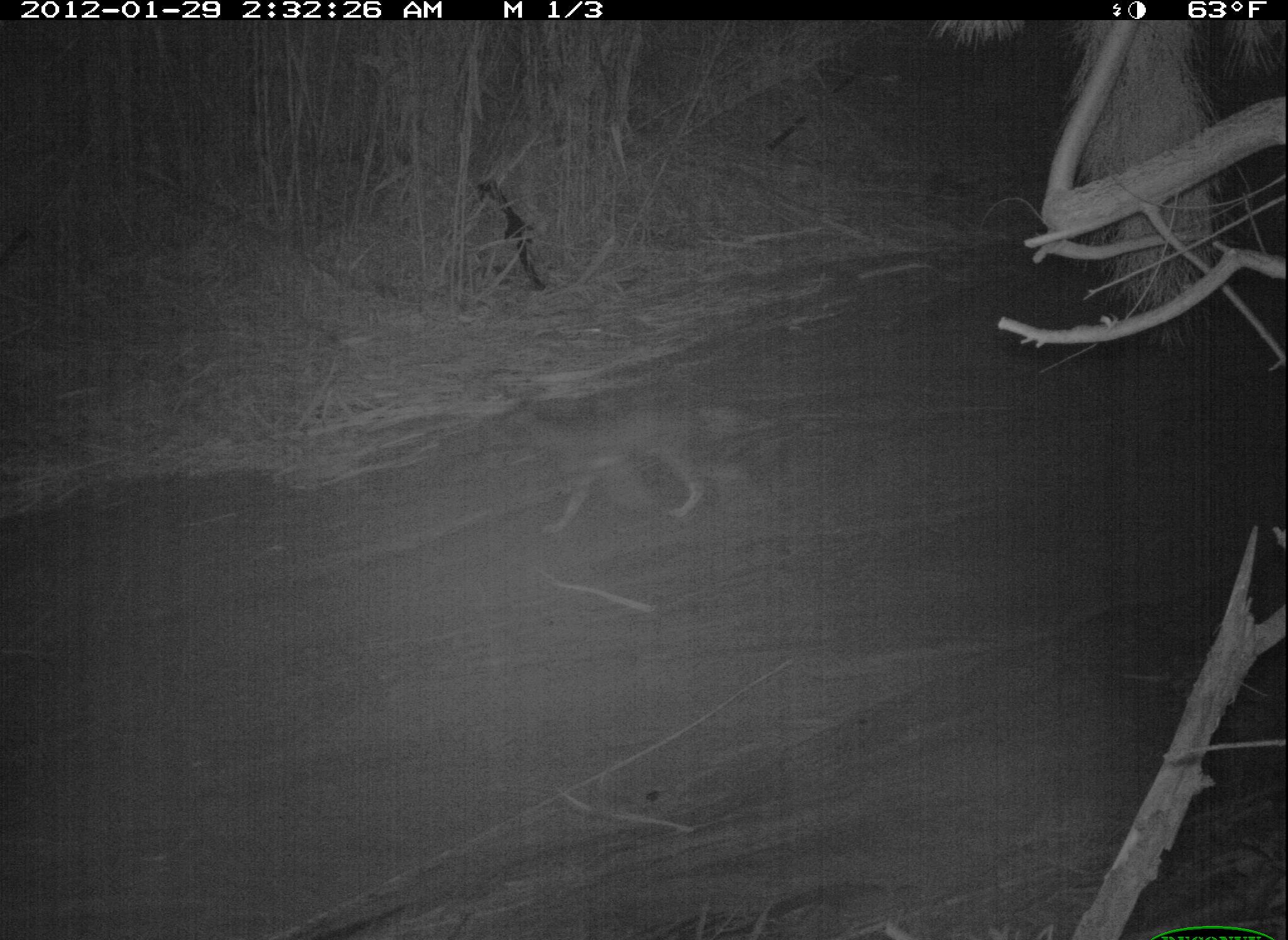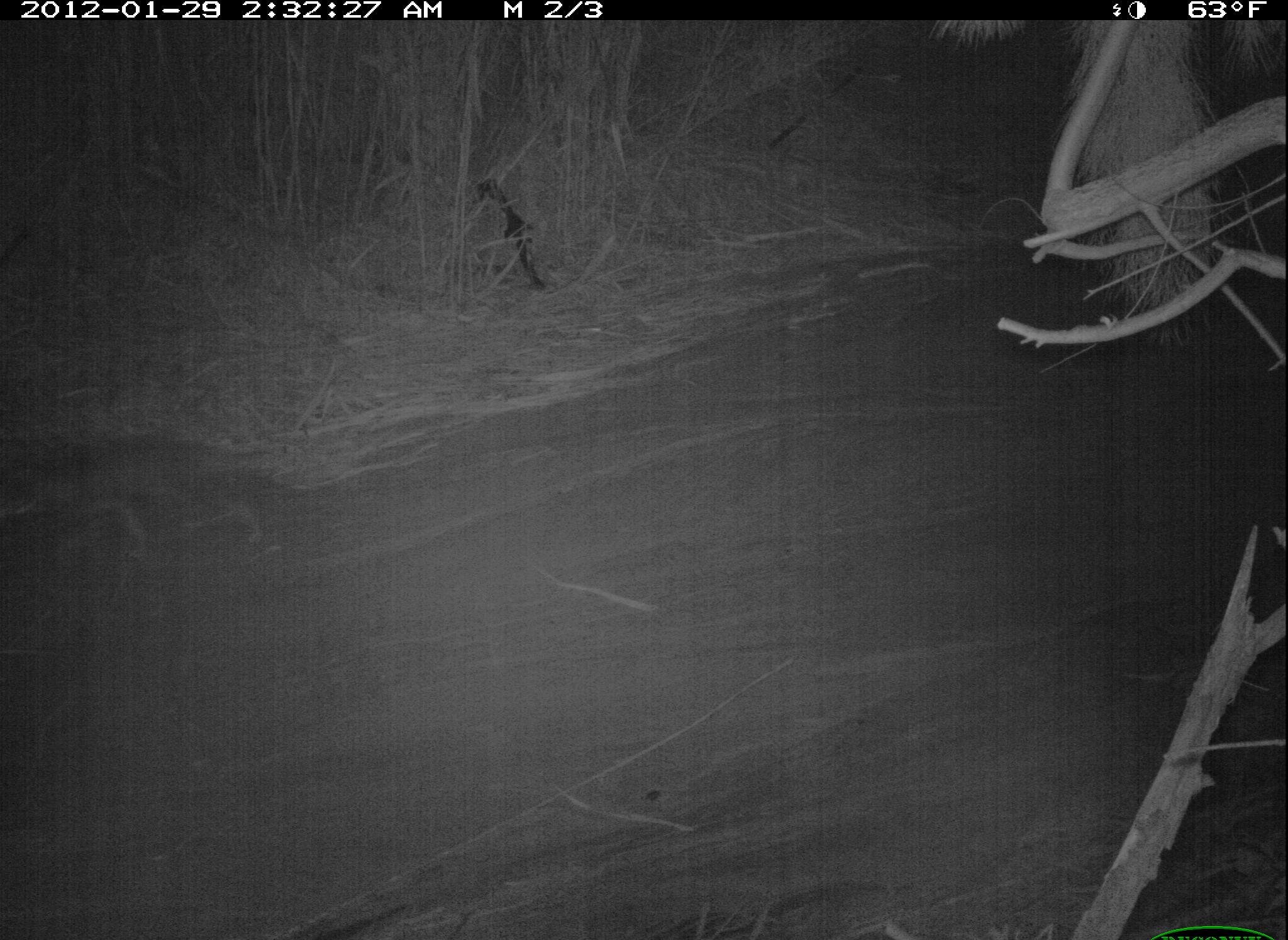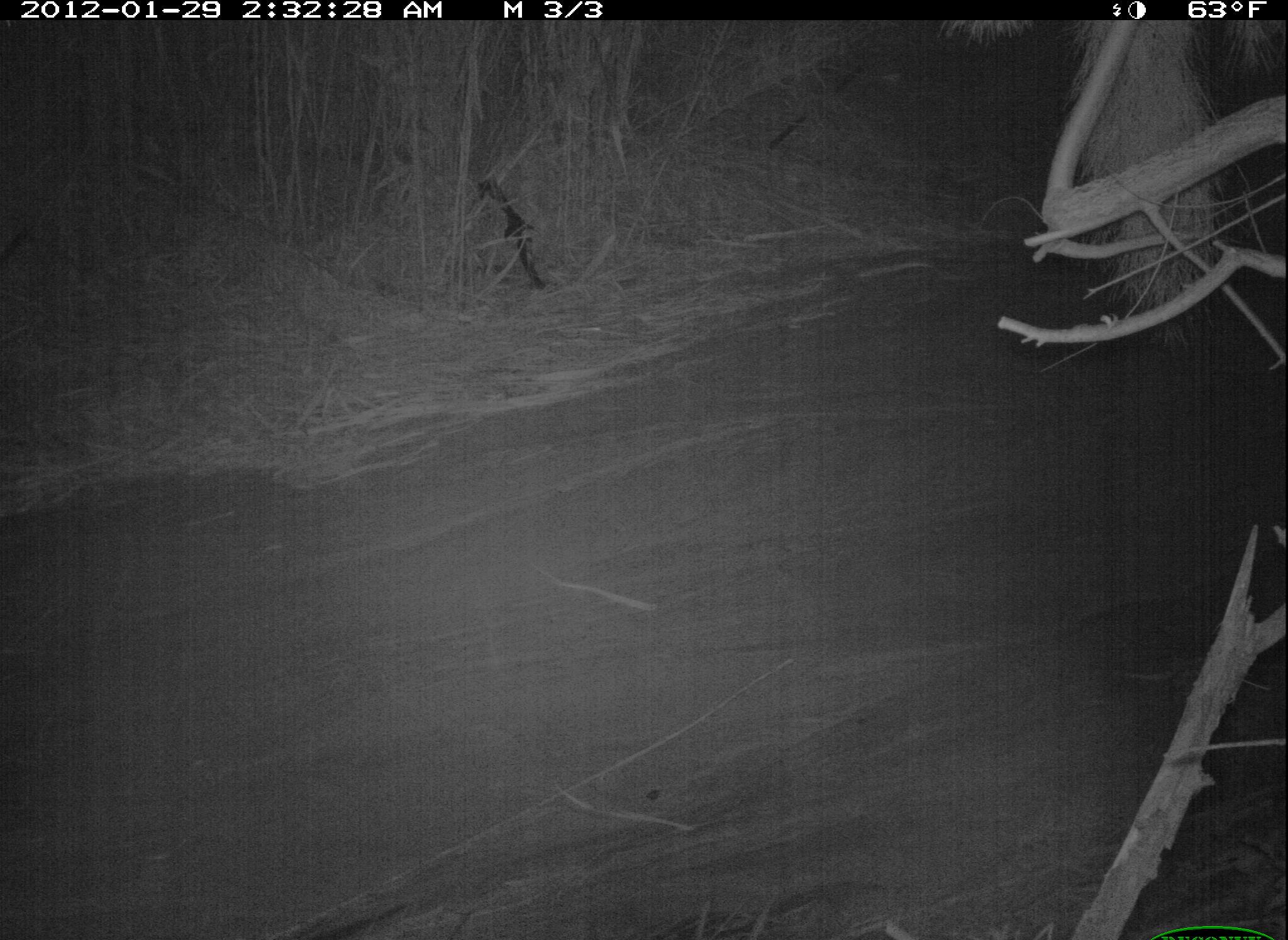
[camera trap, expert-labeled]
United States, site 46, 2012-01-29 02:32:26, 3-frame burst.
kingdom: Animalia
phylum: Chordata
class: Mammalia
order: Carnivora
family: Canidae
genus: Canis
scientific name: Canis latrans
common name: coyote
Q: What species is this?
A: Coyote (Canis latrans).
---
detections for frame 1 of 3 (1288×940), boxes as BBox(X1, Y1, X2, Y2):
coyote: BBox(494, 380, 770, 543)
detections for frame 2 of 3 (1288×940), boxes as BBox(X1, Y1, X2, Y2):
coyote: BBox(10, 422, 345, 583)